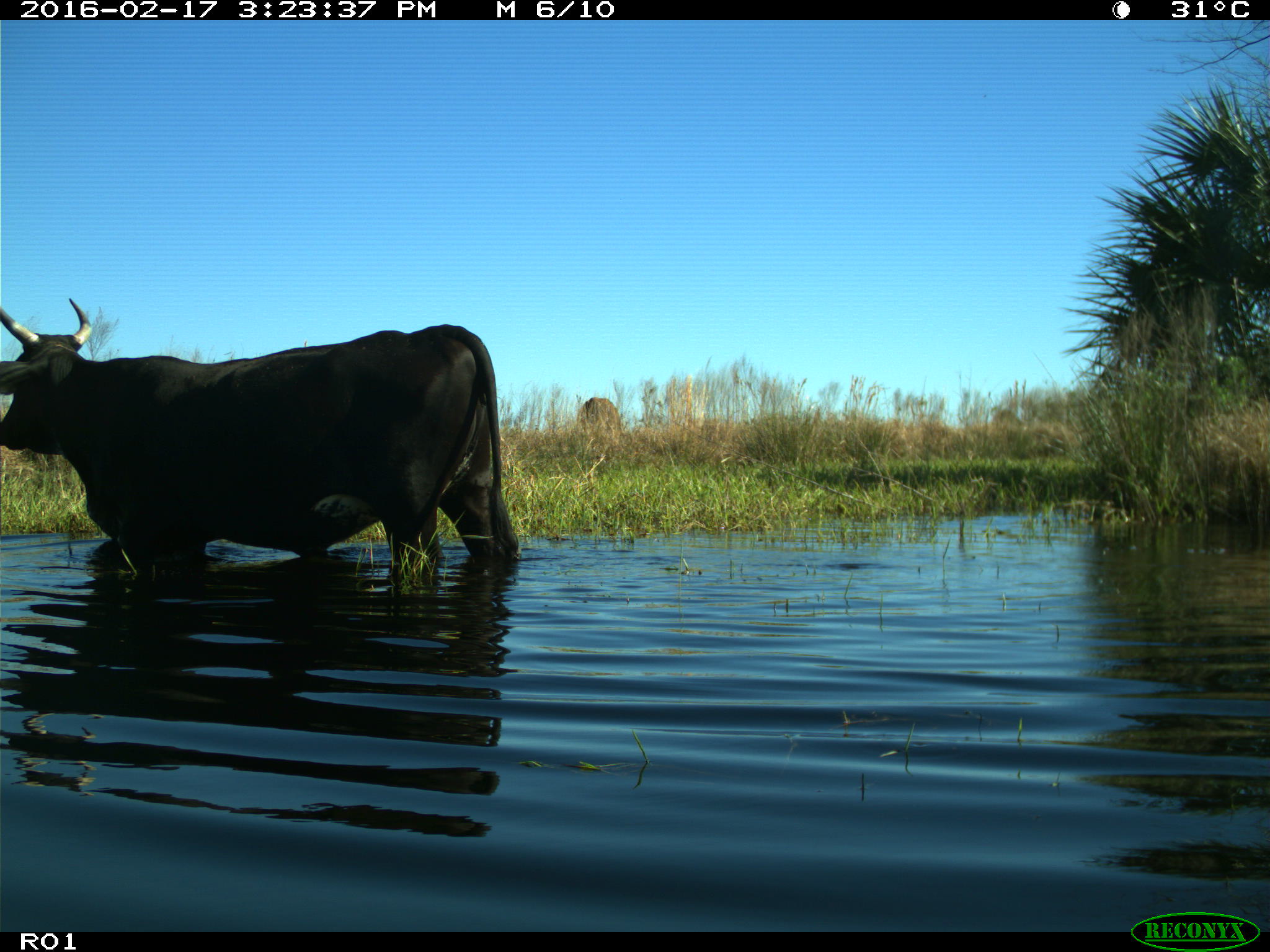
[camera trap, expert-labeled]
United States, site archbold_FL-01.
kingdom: Animalia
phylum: Chordata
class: Mammalia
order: Artiodactyla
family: Bovidae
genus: Bos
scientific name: Bos taurus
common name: domestic cow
Bos taurus (domestic cow).